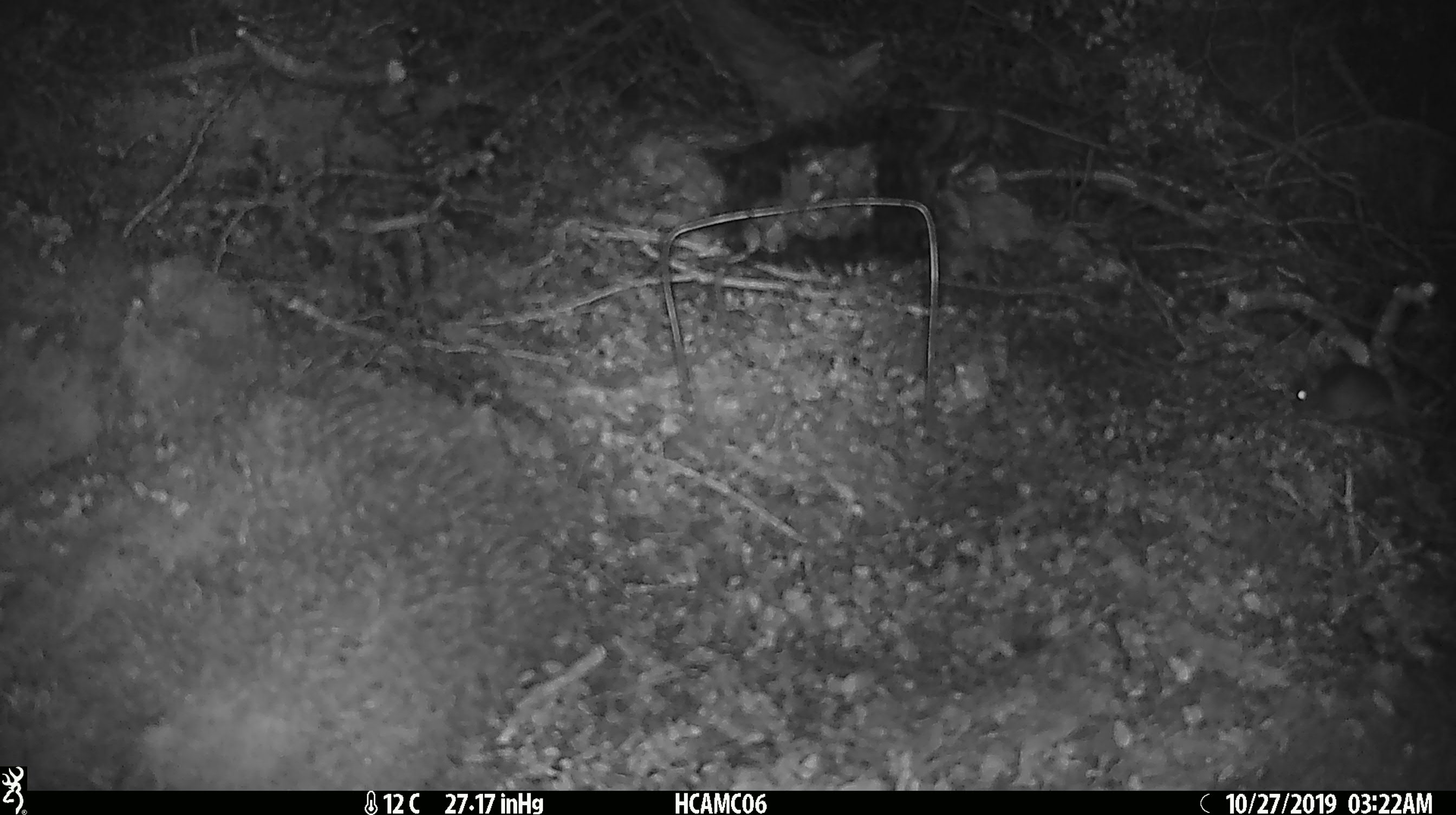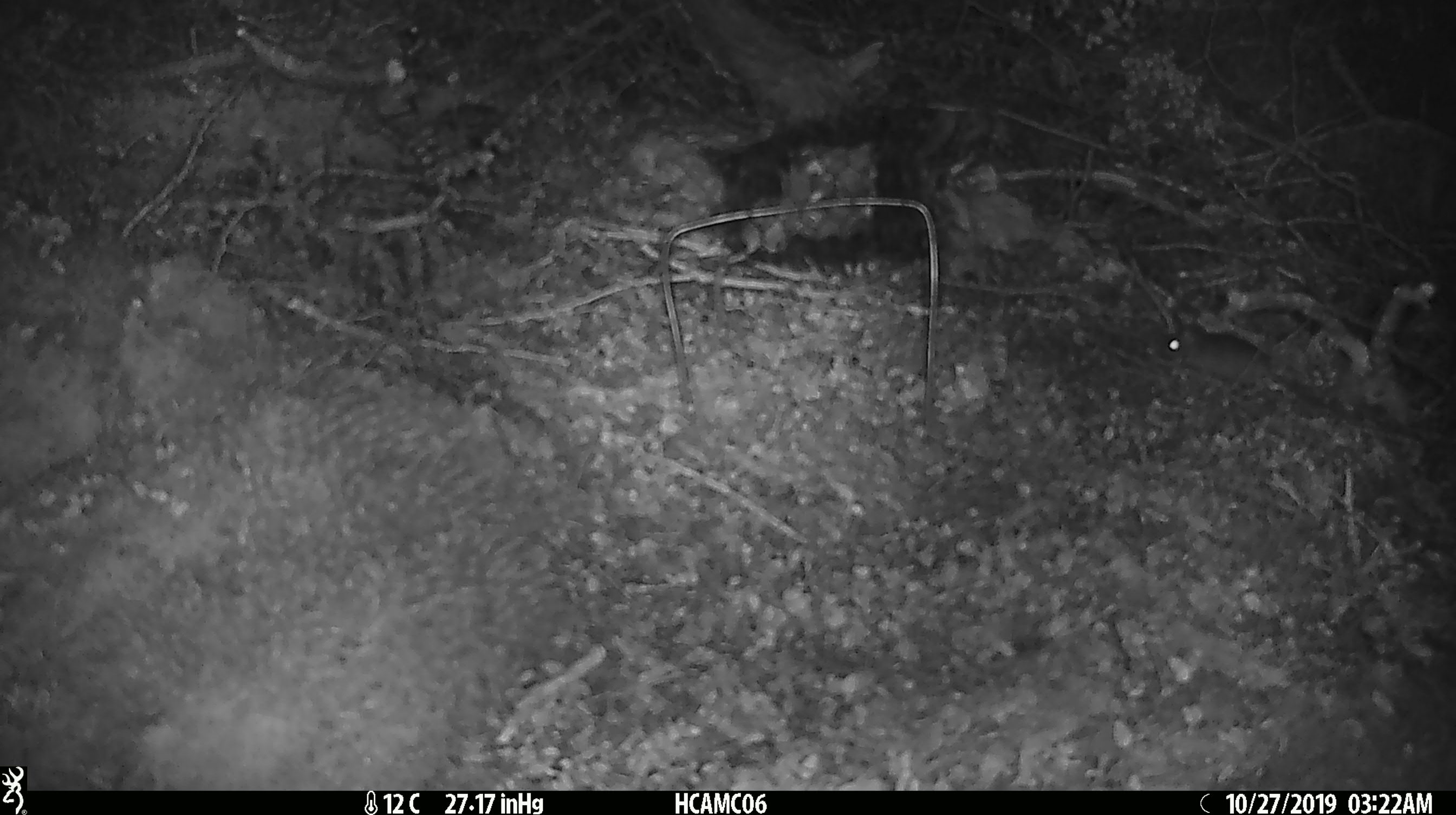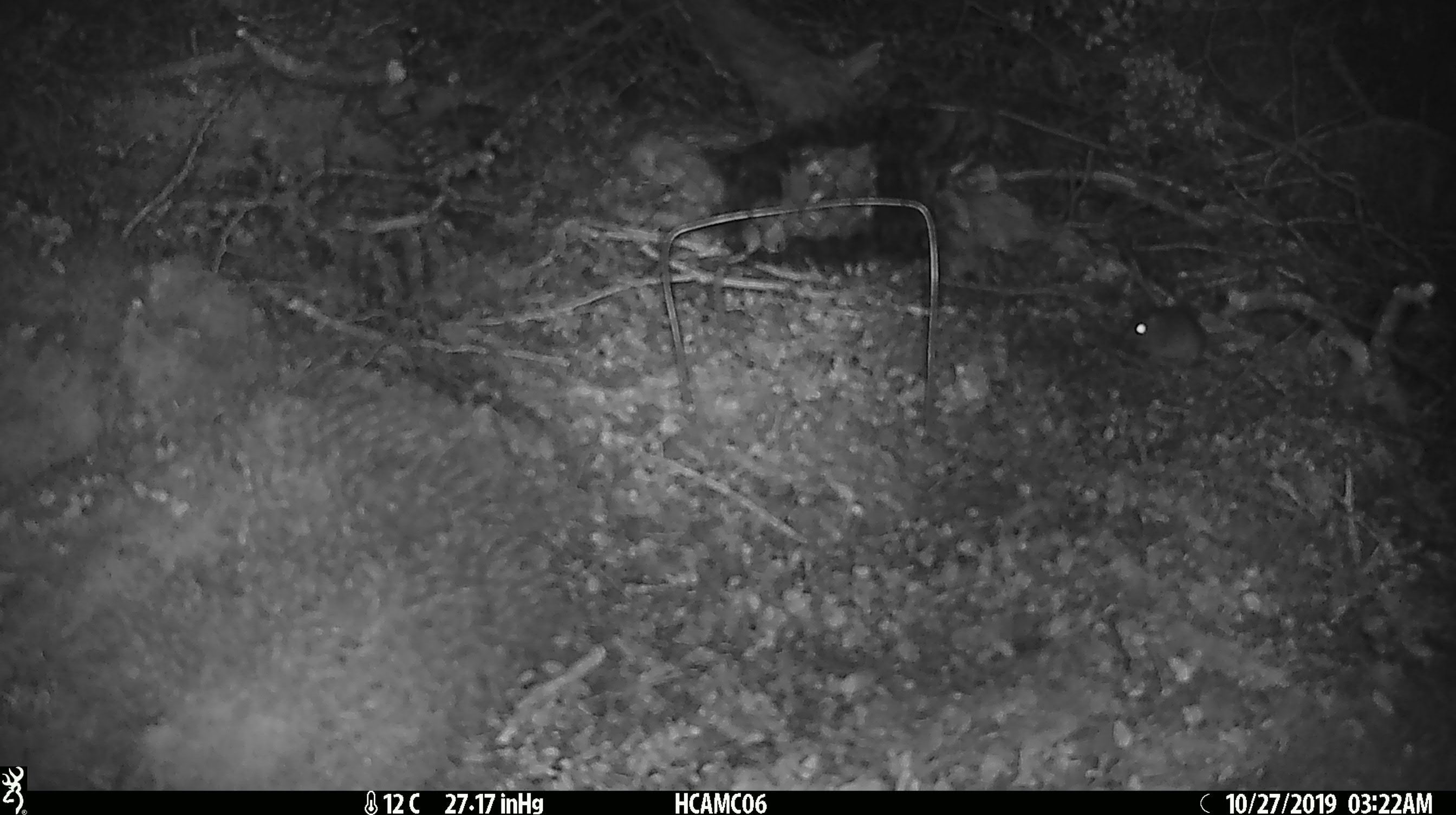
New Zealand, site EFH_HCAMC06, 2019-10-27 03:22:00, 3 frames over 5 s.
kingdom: Animalia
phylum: Chordata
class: Mammalia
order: Rodentia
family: Muridae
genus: Mus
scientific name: Mus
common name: mouse